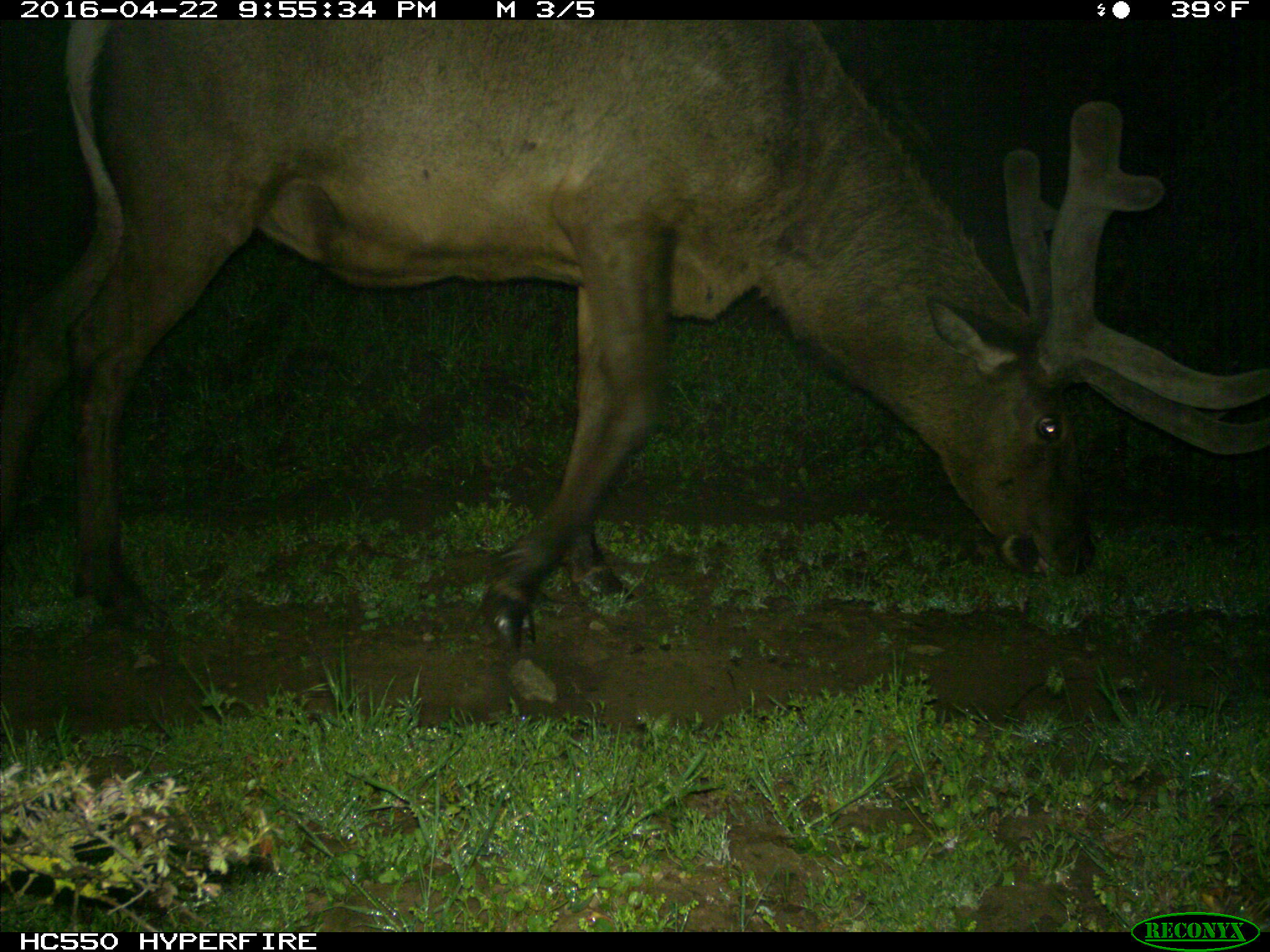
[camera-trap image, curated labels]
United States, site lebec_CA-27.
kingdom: Animalia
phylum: Chordata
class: Mammalia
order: Artiodactyla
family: Cervidae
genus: Cervus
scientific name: Cervus canadensis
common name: elk